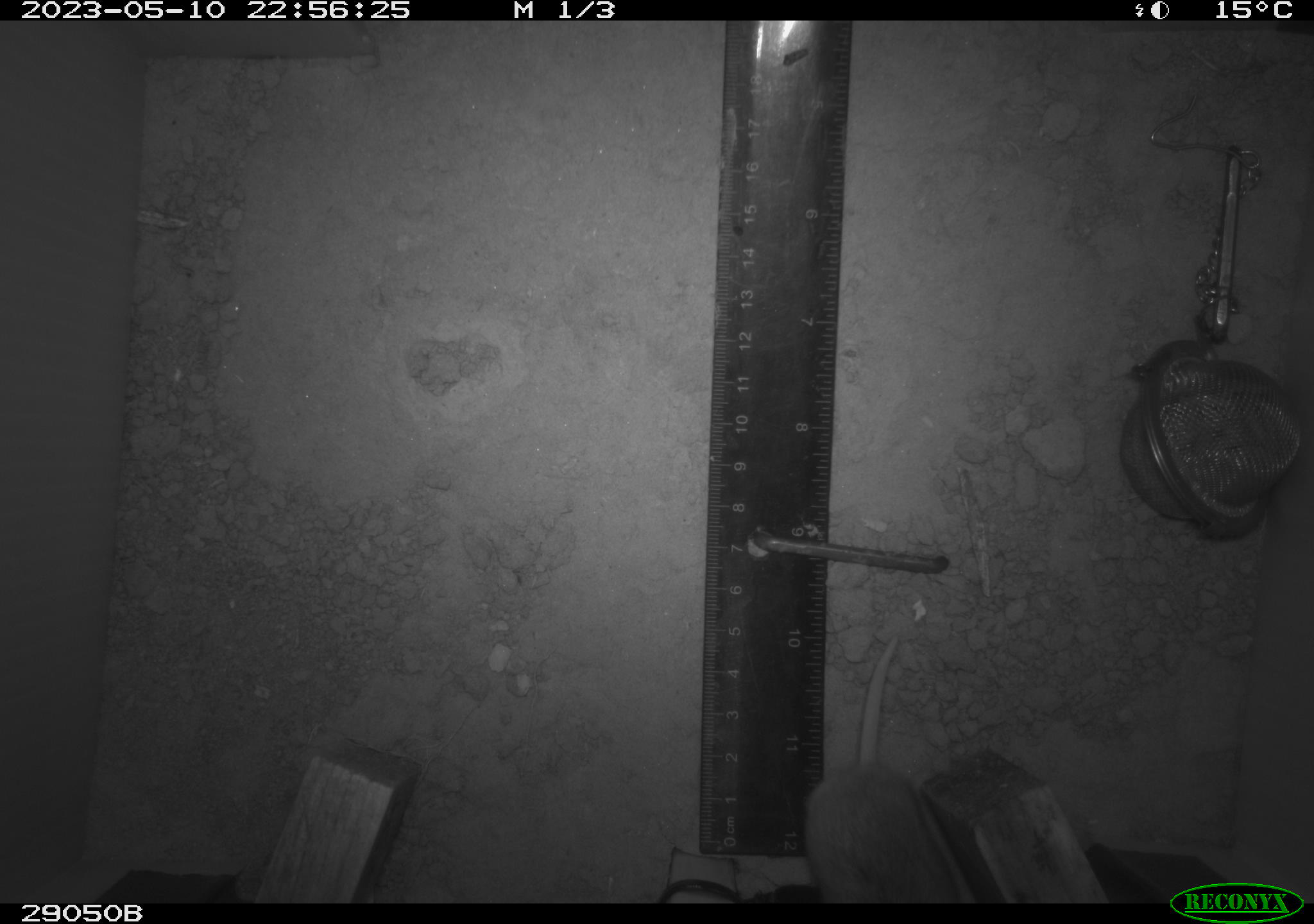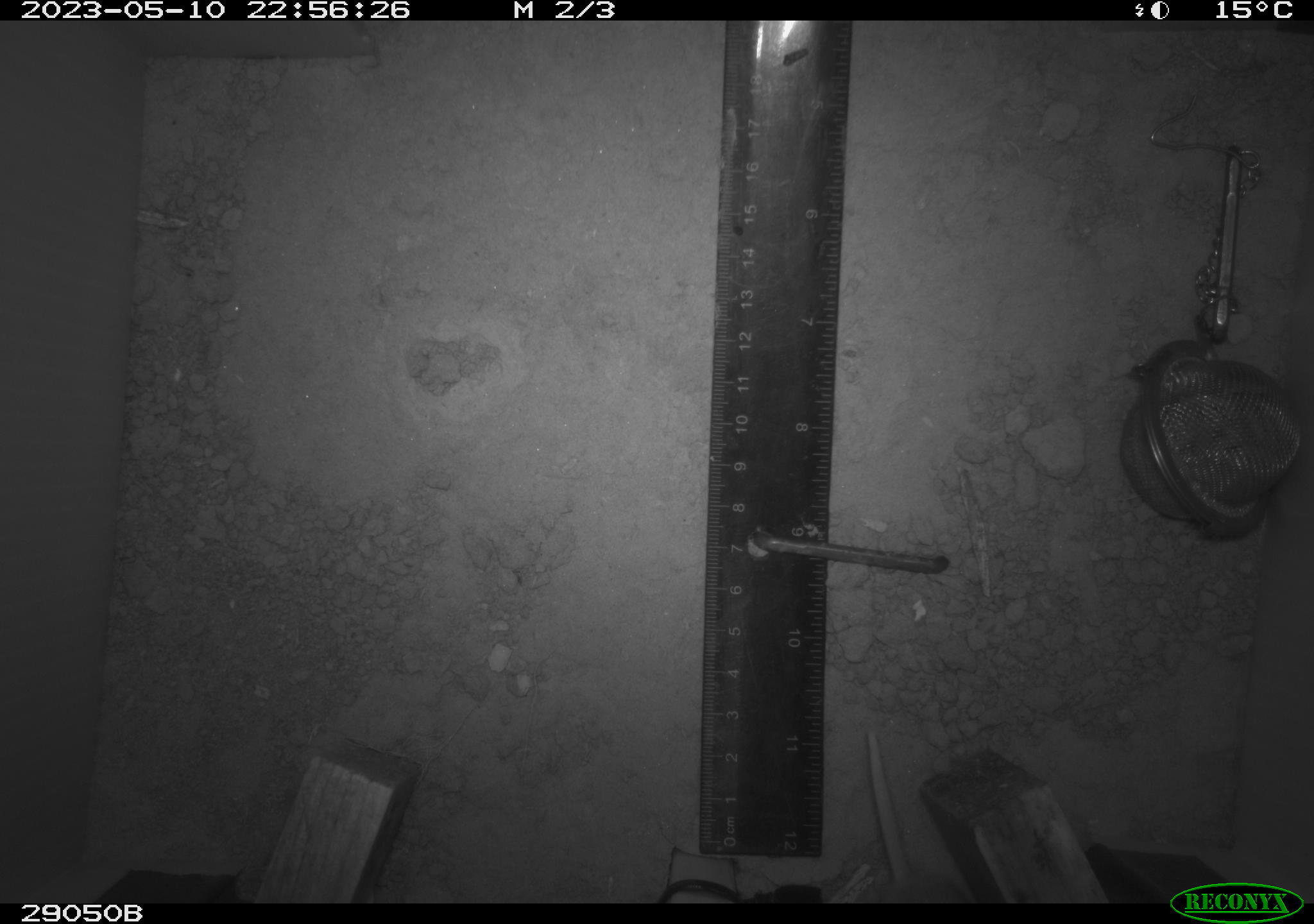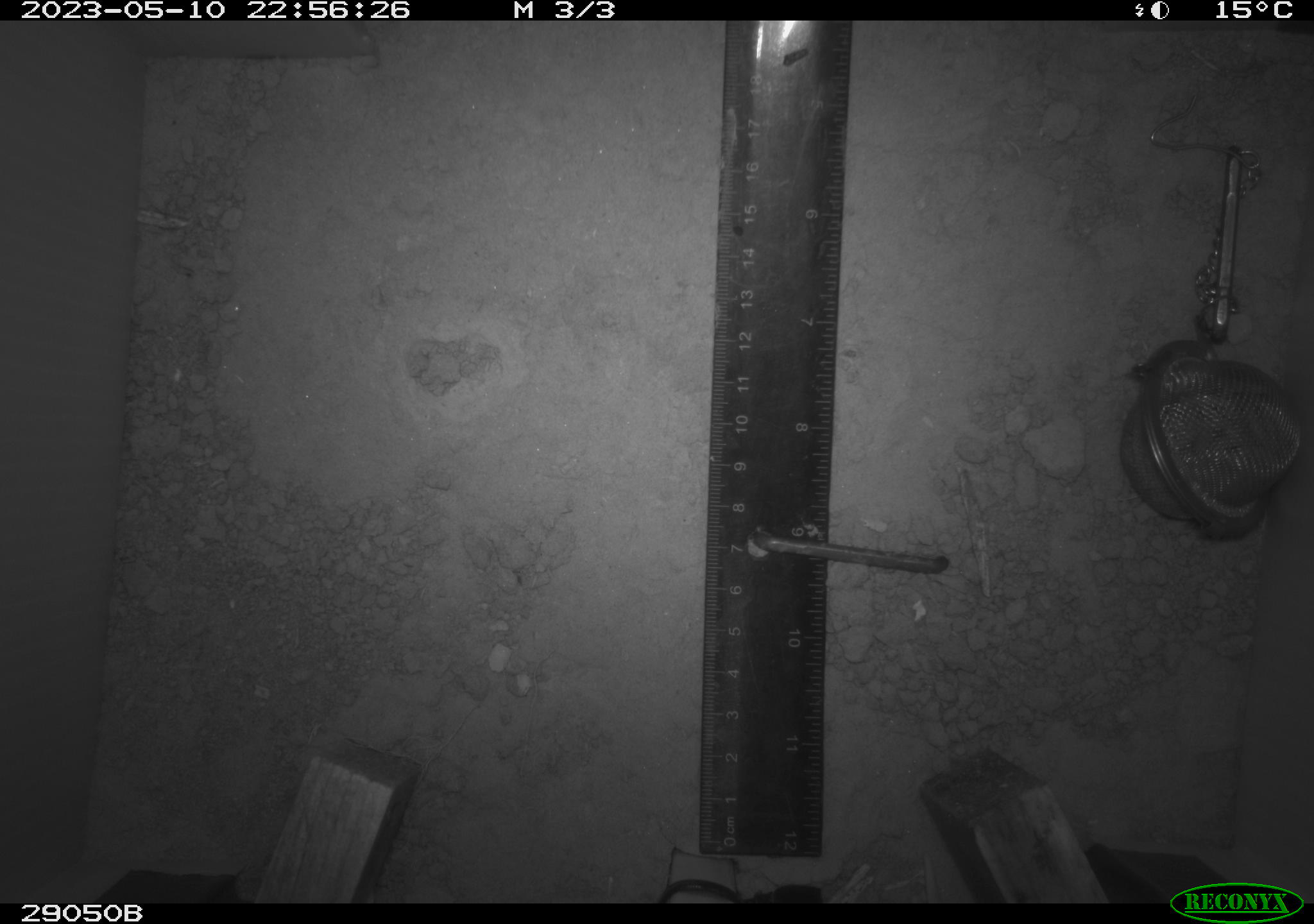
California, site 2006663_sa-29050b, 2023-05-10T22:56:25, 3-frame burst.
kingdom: Animalia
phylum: Chordata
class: Mammalia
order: Rodentia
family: Cricetidae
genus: Peromyscus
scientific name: Peromyscus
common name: deer mice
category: peromyscus species